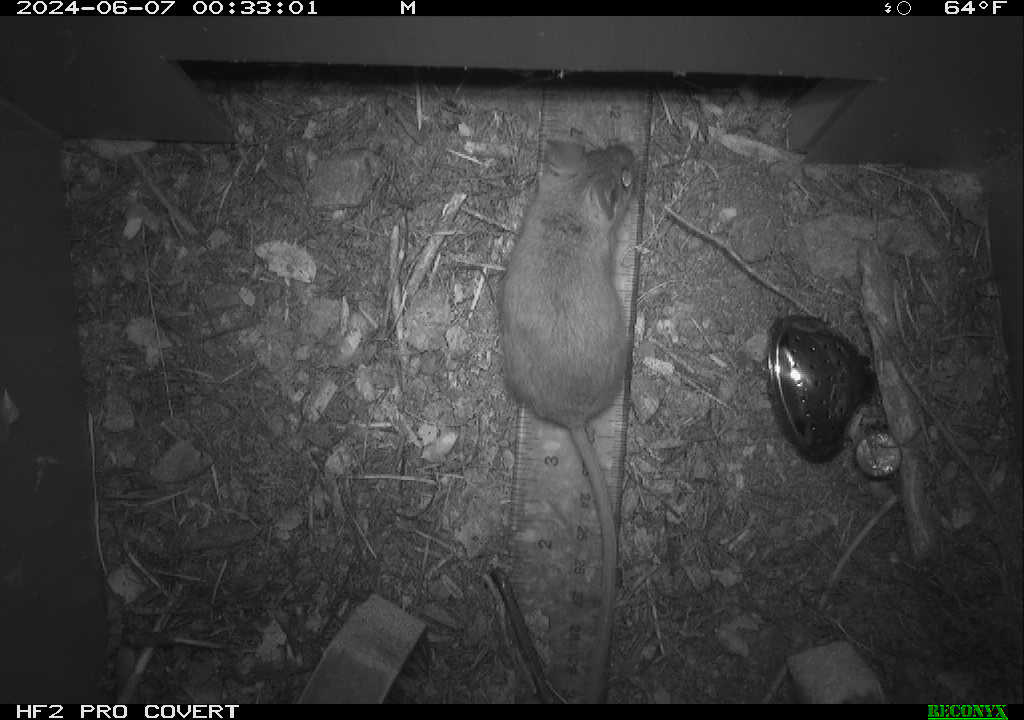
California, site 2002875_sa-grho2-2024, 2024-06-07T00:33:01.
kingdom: Animalia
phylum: Chordata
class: Mammalia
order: Rodentia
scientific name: Rodentia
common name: mouse species